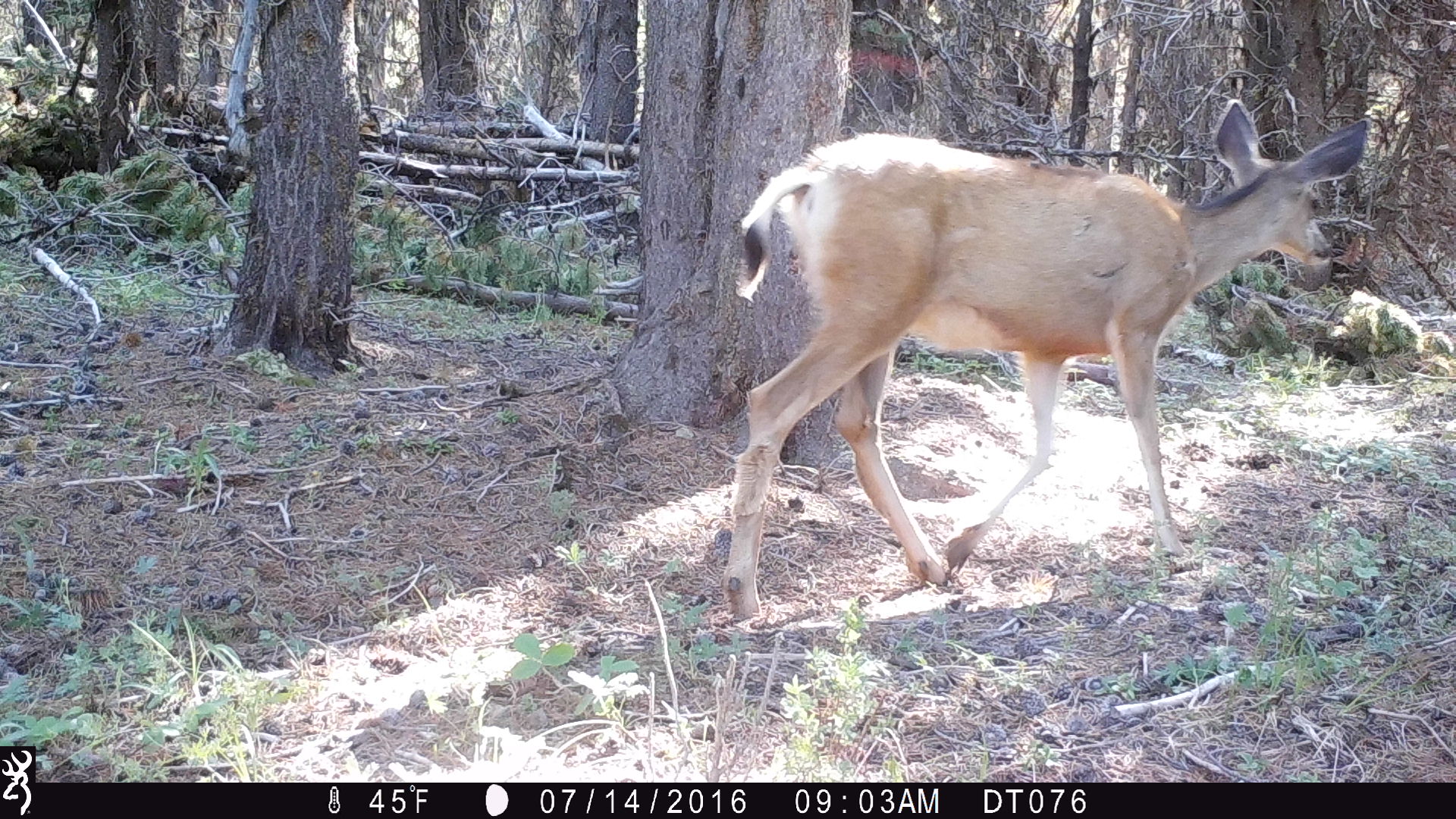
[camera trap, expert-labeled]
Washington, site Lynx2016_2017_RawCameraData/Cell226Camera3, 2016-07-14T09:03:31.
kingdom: Animalia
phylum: Chordata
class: Mammalia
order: Artiodactyla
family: Cervidae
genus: Odocoileus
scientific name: Odocoileus hemionus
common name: mule deer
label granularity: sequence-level